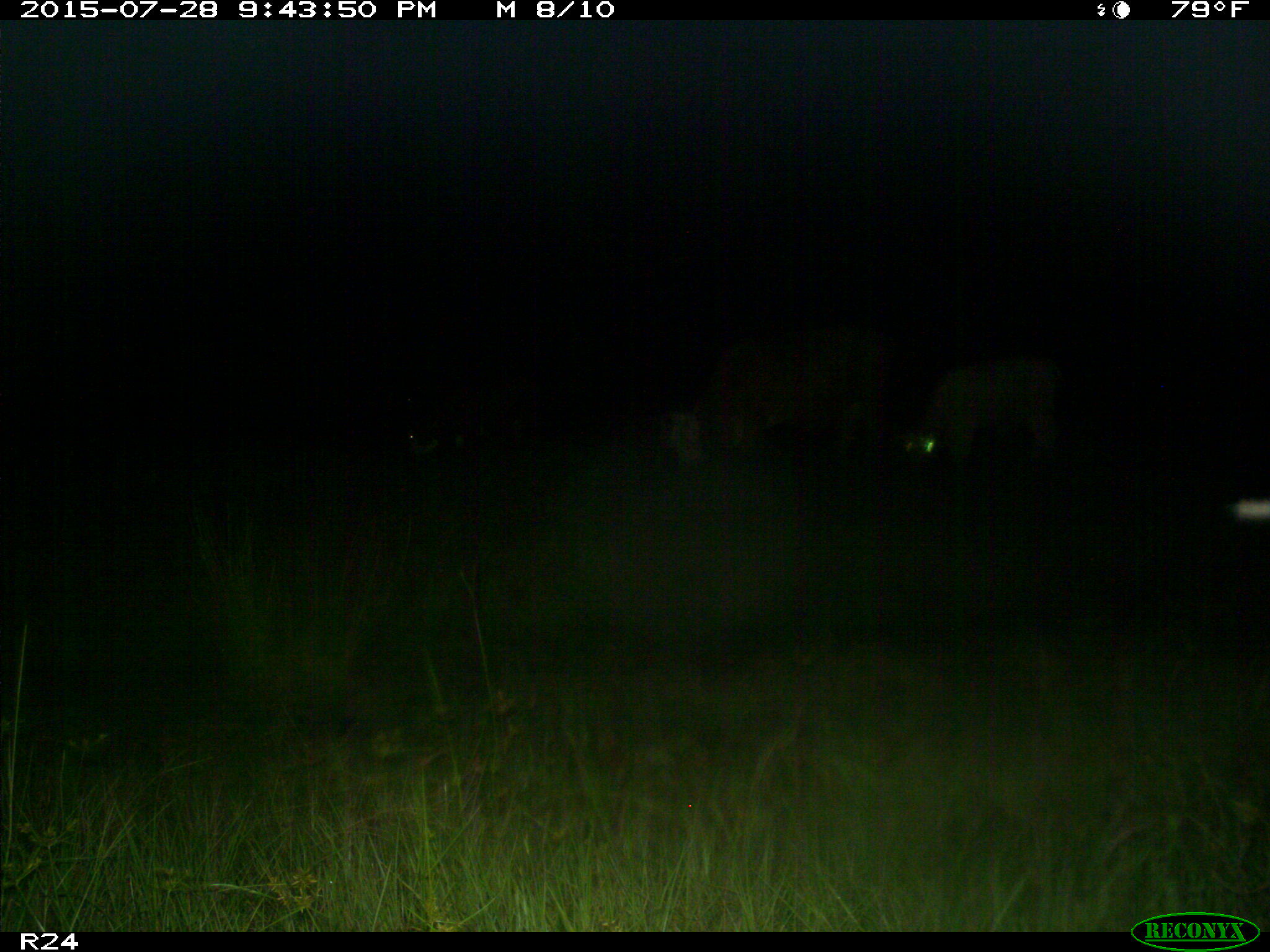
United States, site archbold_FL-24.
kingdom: Animalia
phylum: Chordata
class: Mammalia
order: Artiodactyla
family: Bovidae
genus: Bos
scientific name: Bos taurus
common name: domestic cow